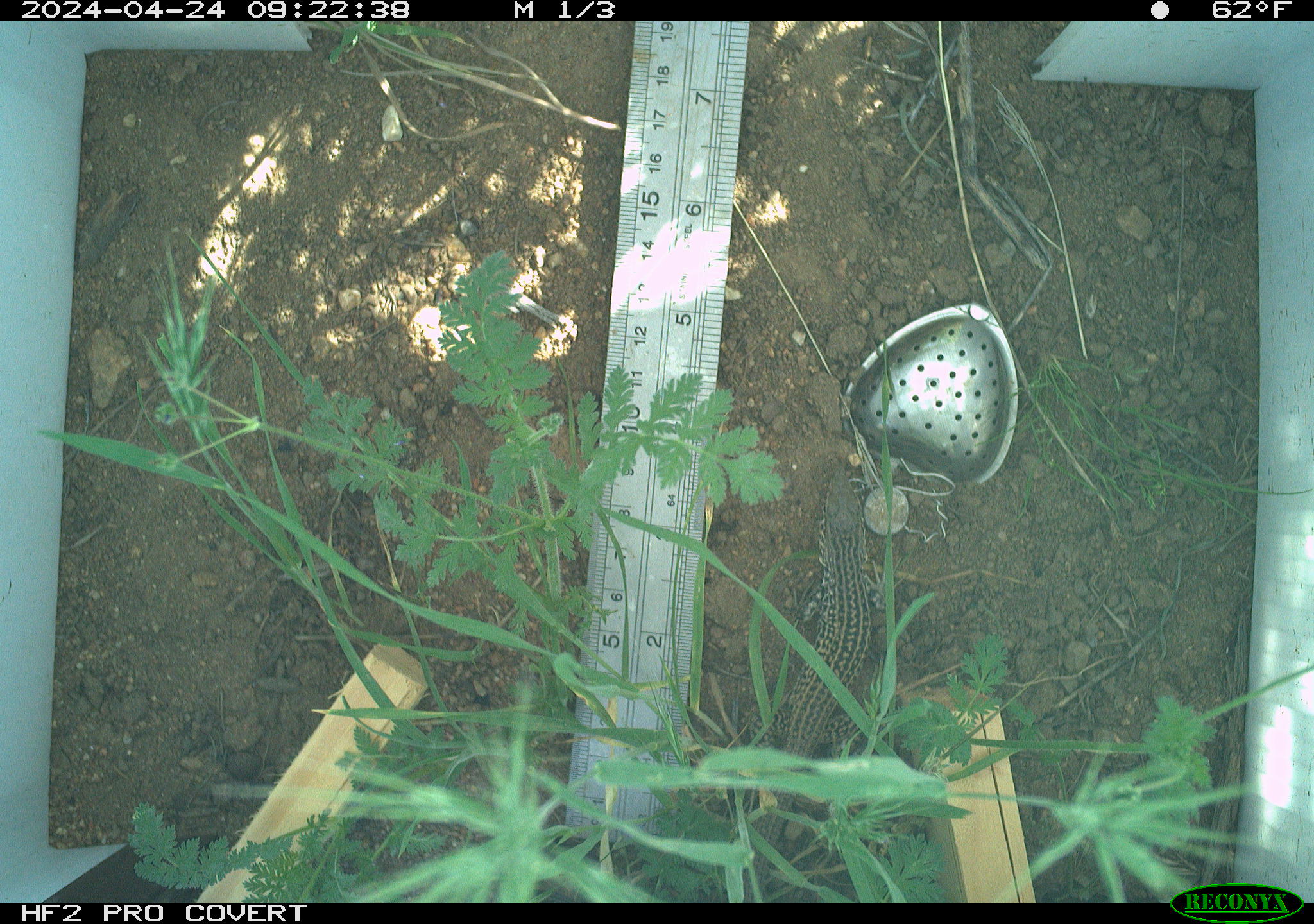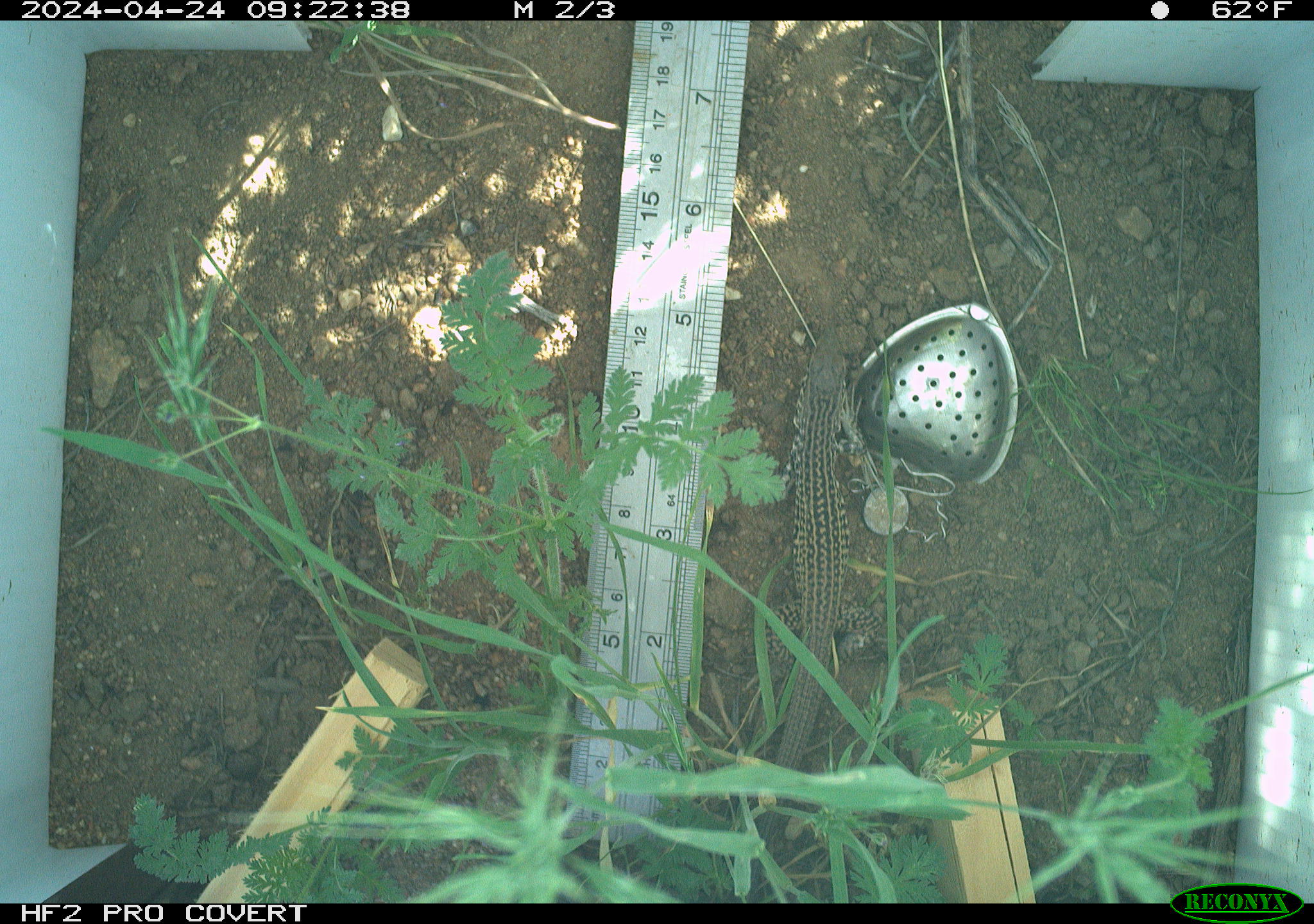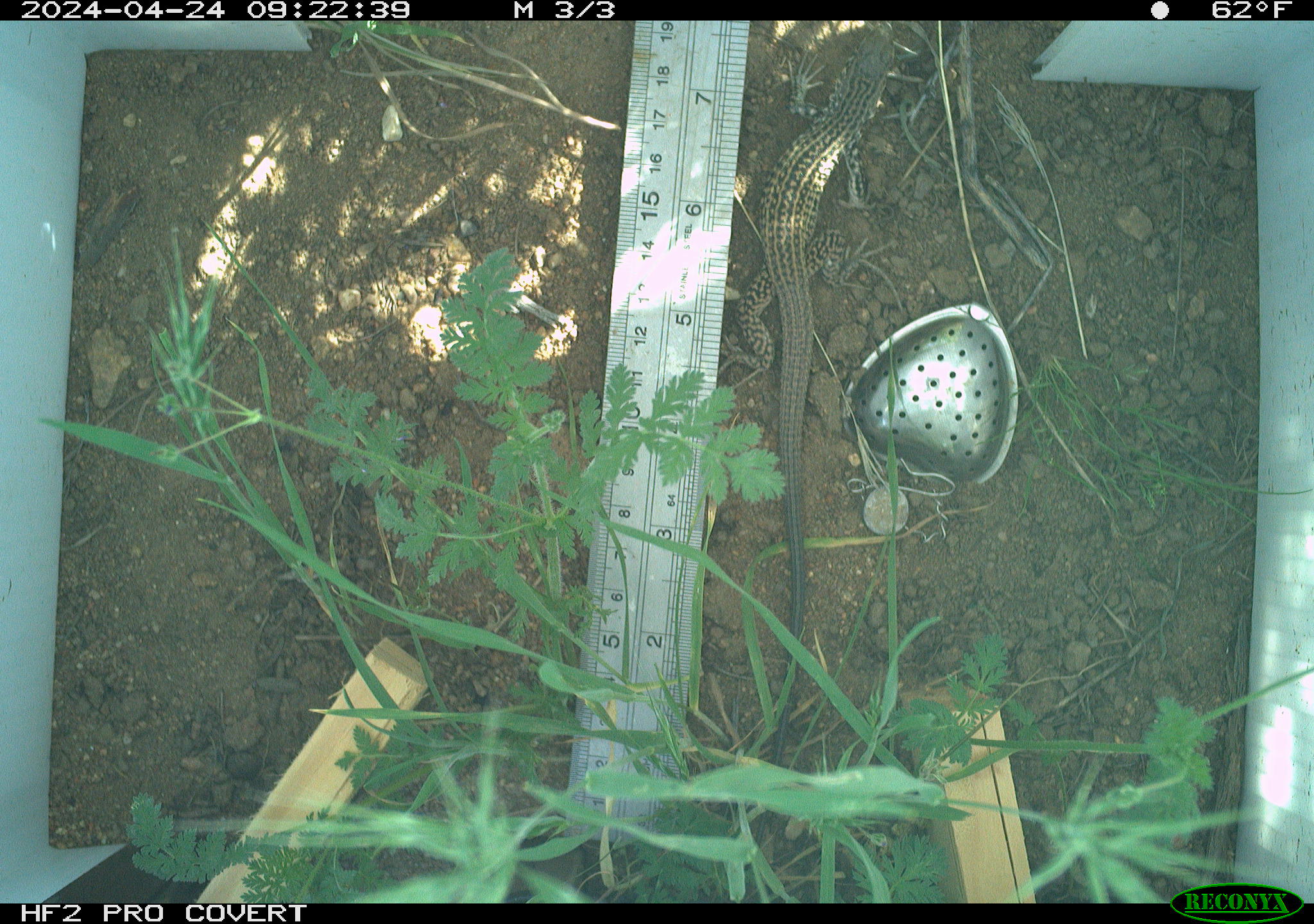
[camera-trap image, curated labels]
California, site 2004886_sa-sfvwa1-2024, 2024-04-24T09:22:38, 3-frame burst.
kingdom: Animalia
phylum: Chordata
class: Reptilia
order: Squamata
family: Teiidae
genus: Aspidoscelis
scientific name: Aspidoscelis tigris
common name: western whiptail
Western whiptail (Aspidoscelis tigris).